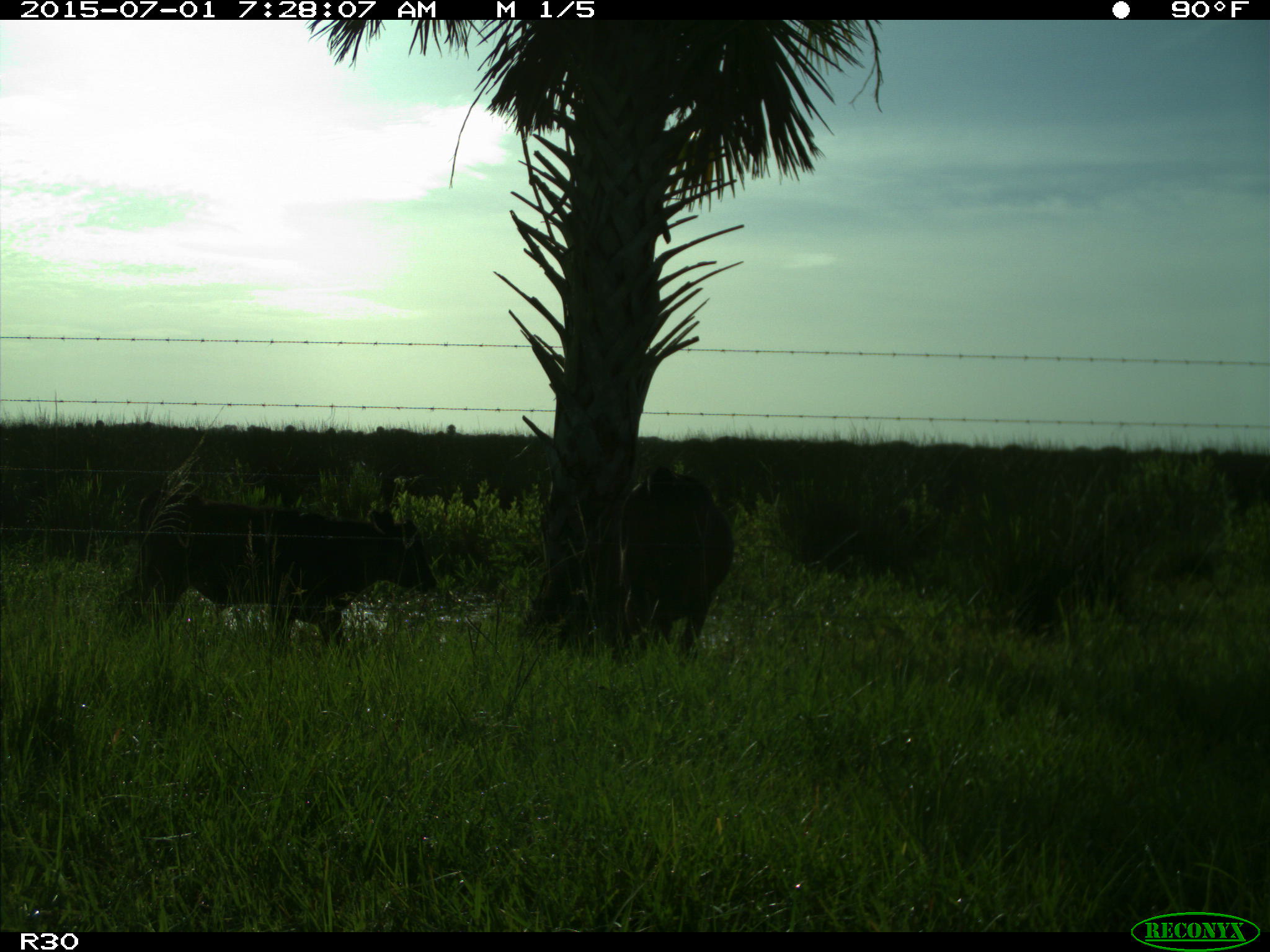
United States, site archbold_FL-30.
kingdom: Animalia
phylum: Chordata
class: Mammalia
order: Artiodactyla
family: Bovidae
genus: Bos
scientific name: Bos taurus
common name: domestic cow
Bos taurus (domestic cow).